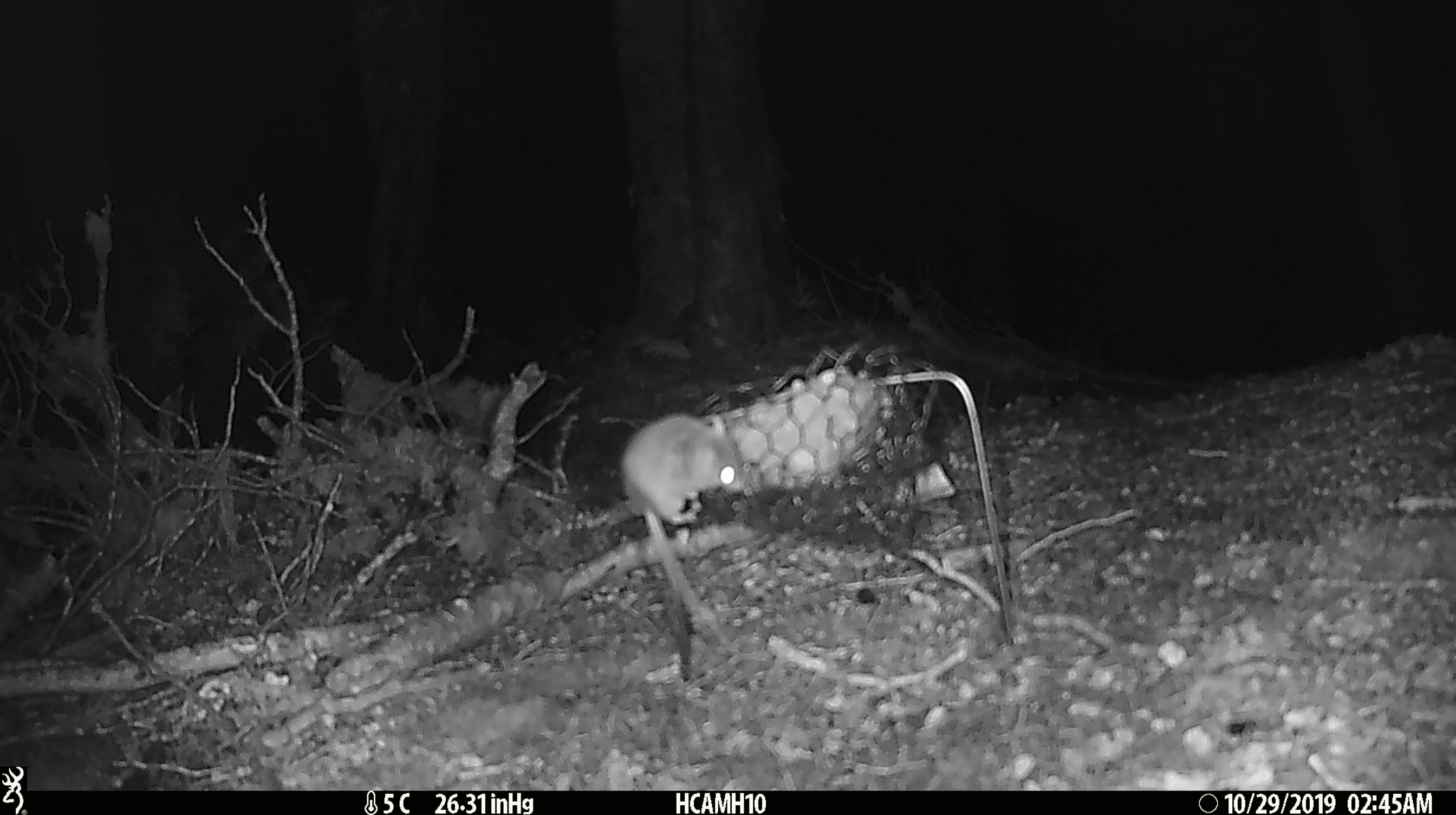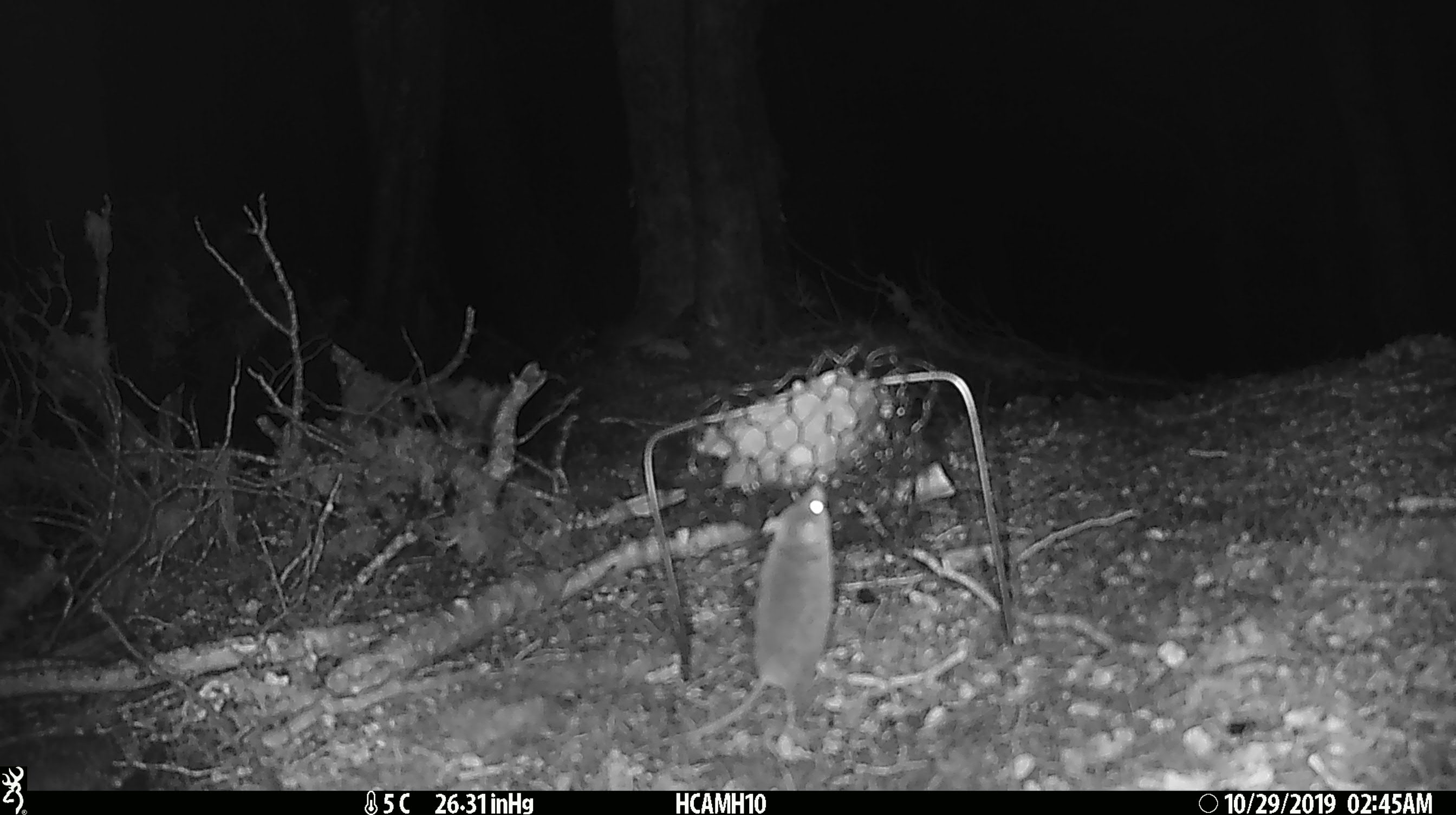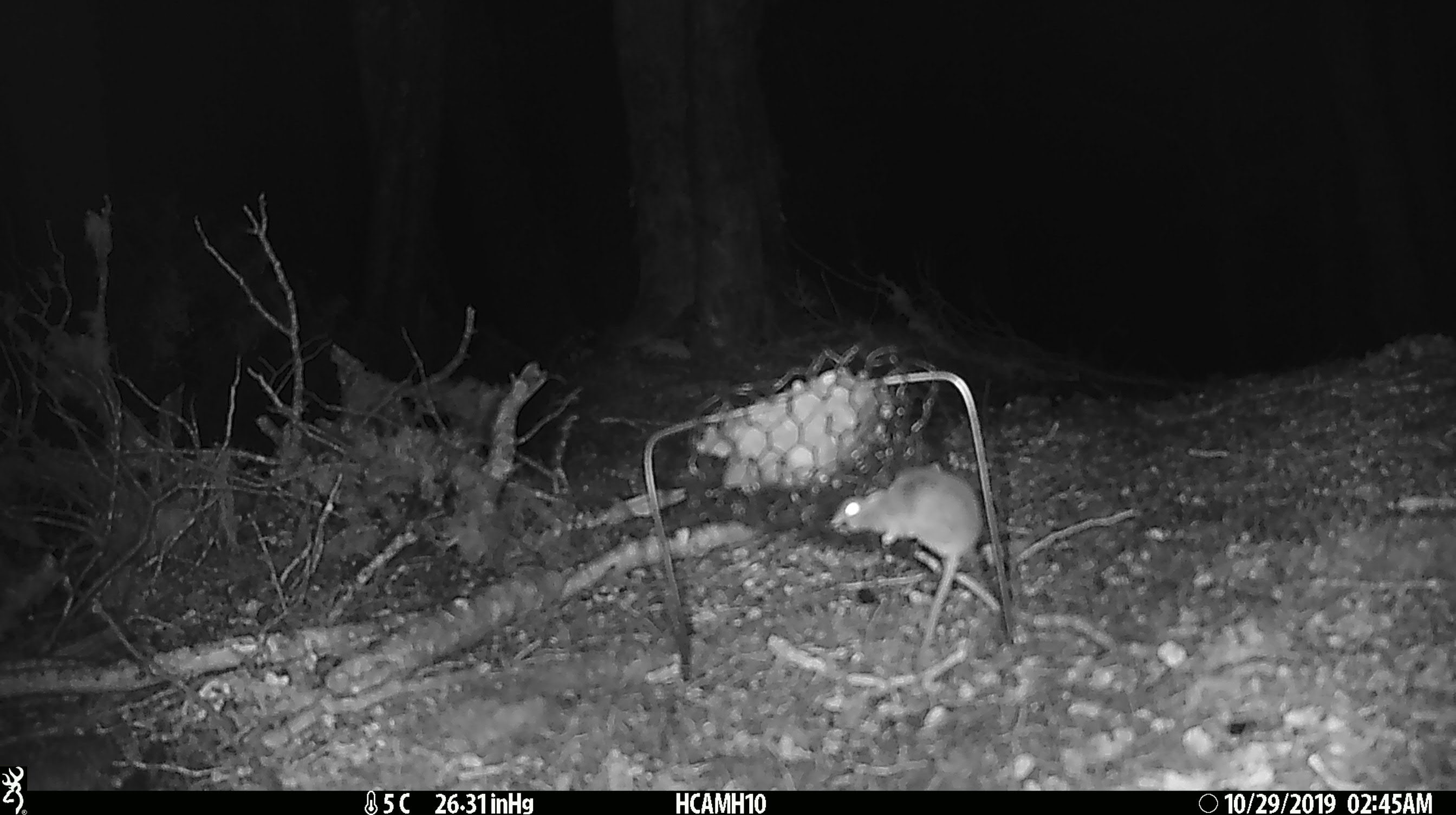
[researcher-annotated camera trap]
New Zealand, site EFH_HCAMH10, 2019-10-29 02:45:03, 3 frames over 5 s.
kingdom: Animalia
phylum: Chordata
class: Mammalia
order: Rodentia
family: Muridae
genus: Mus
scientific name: Mus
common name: mouse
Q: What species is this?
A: Mouse (Mus).